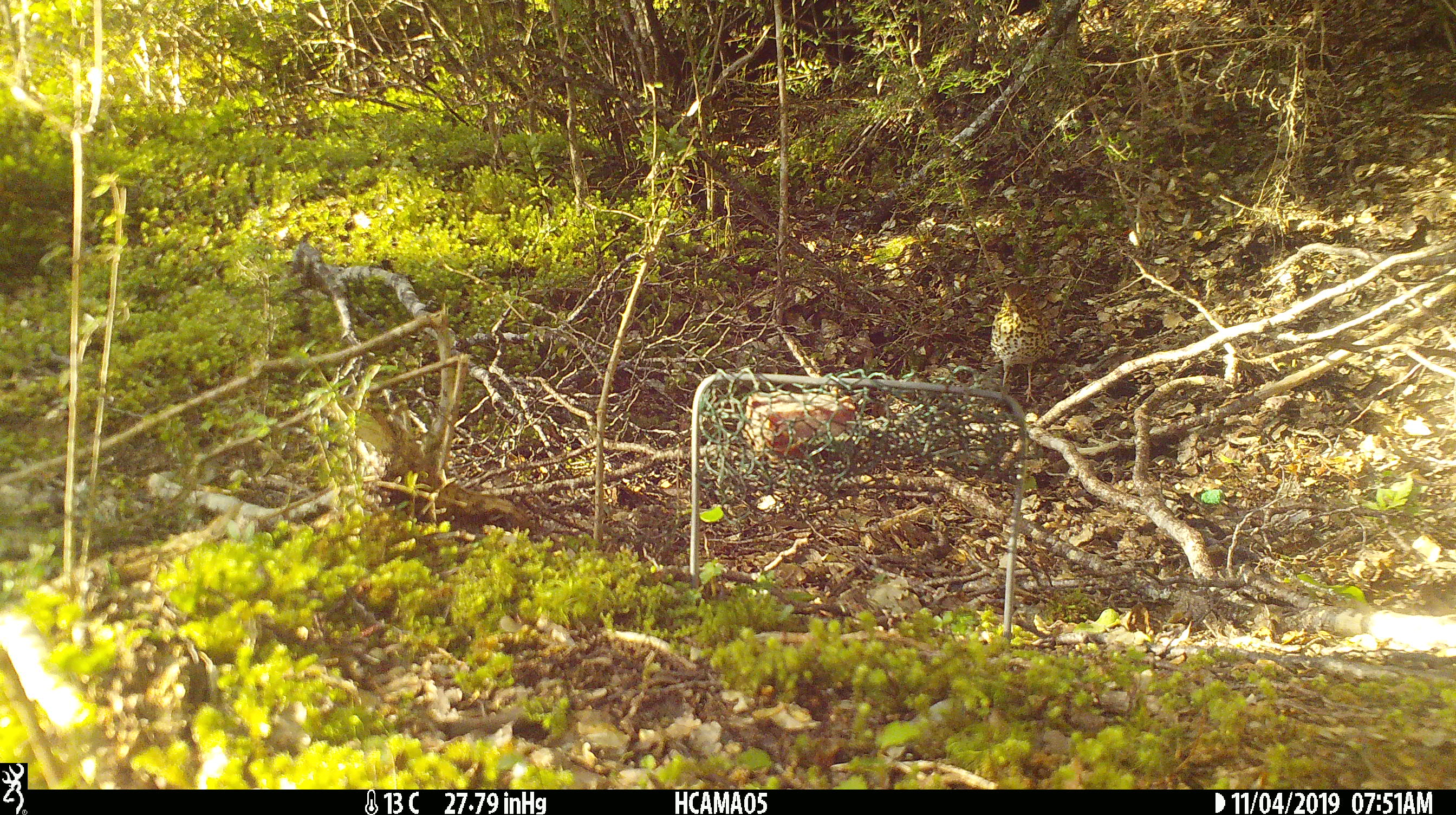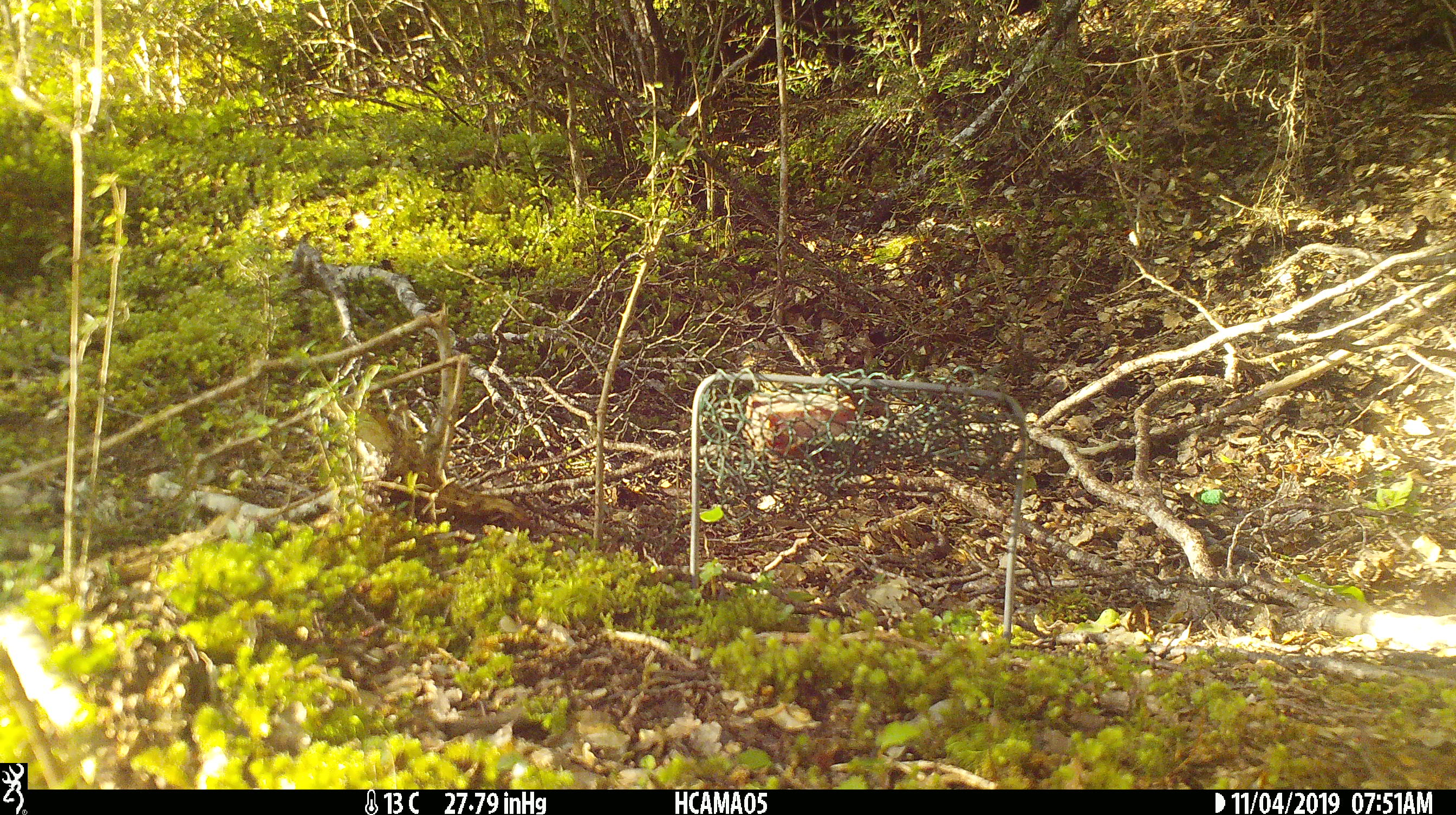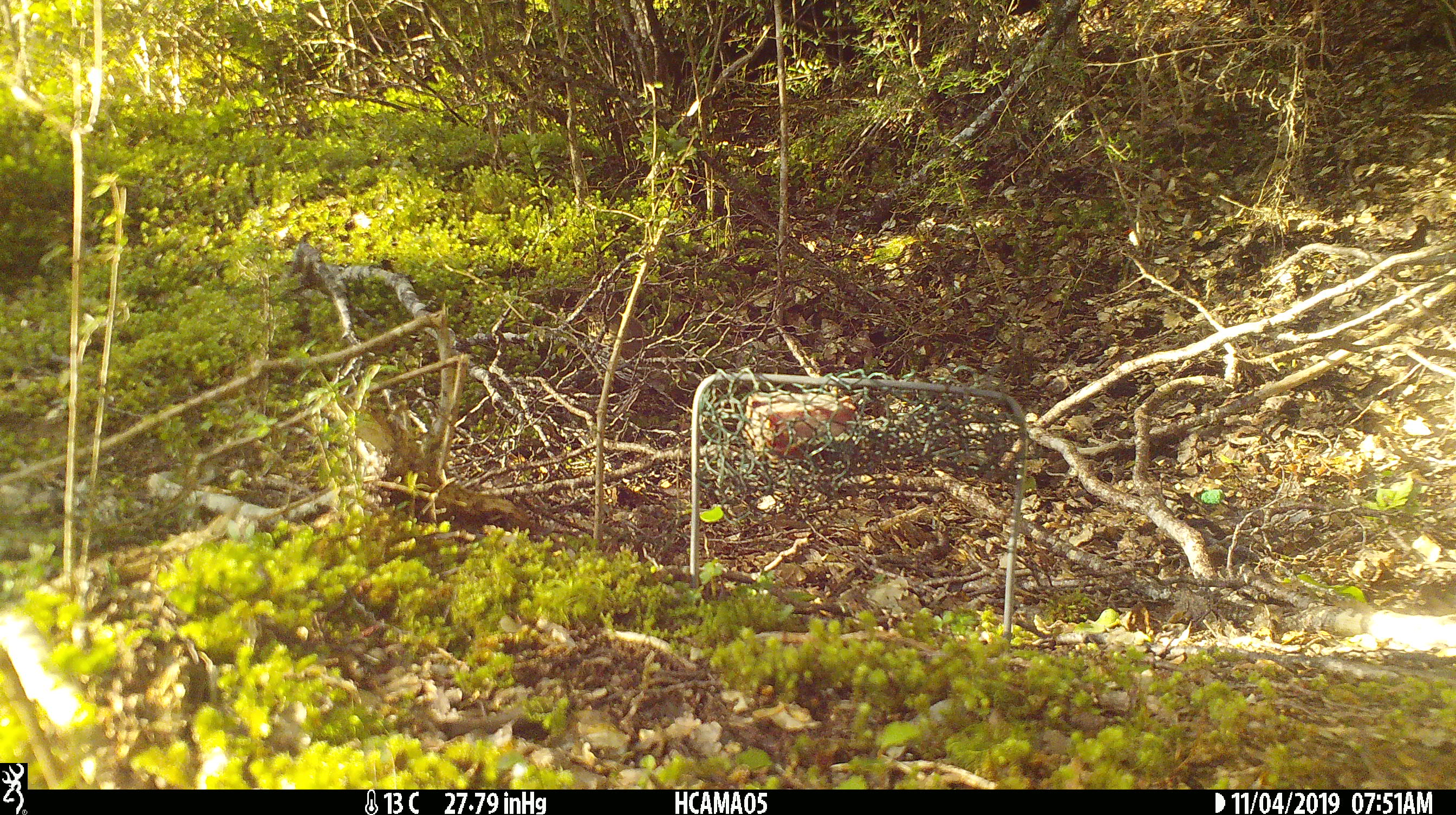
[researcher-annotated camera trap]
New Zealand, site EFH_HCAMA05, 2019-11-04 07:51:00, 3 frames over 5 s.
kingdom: Animalia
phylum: Chordata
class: Aves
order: Passeriformes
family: Turdidae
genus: Turdus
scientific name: Turdus philomelos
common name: song thrush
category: thrush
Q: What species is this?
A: Thrush (song thrush) (Turdus philomelos).